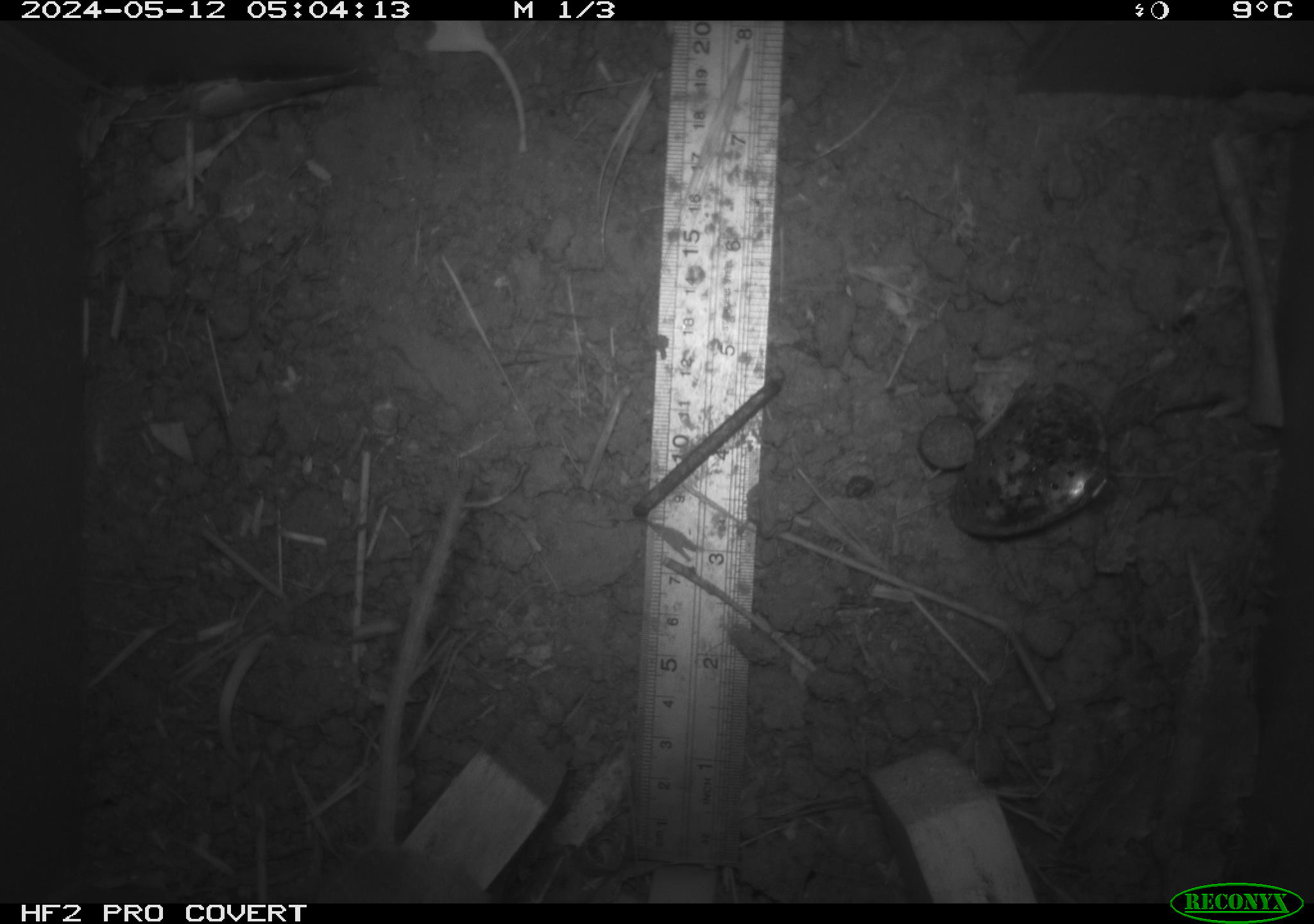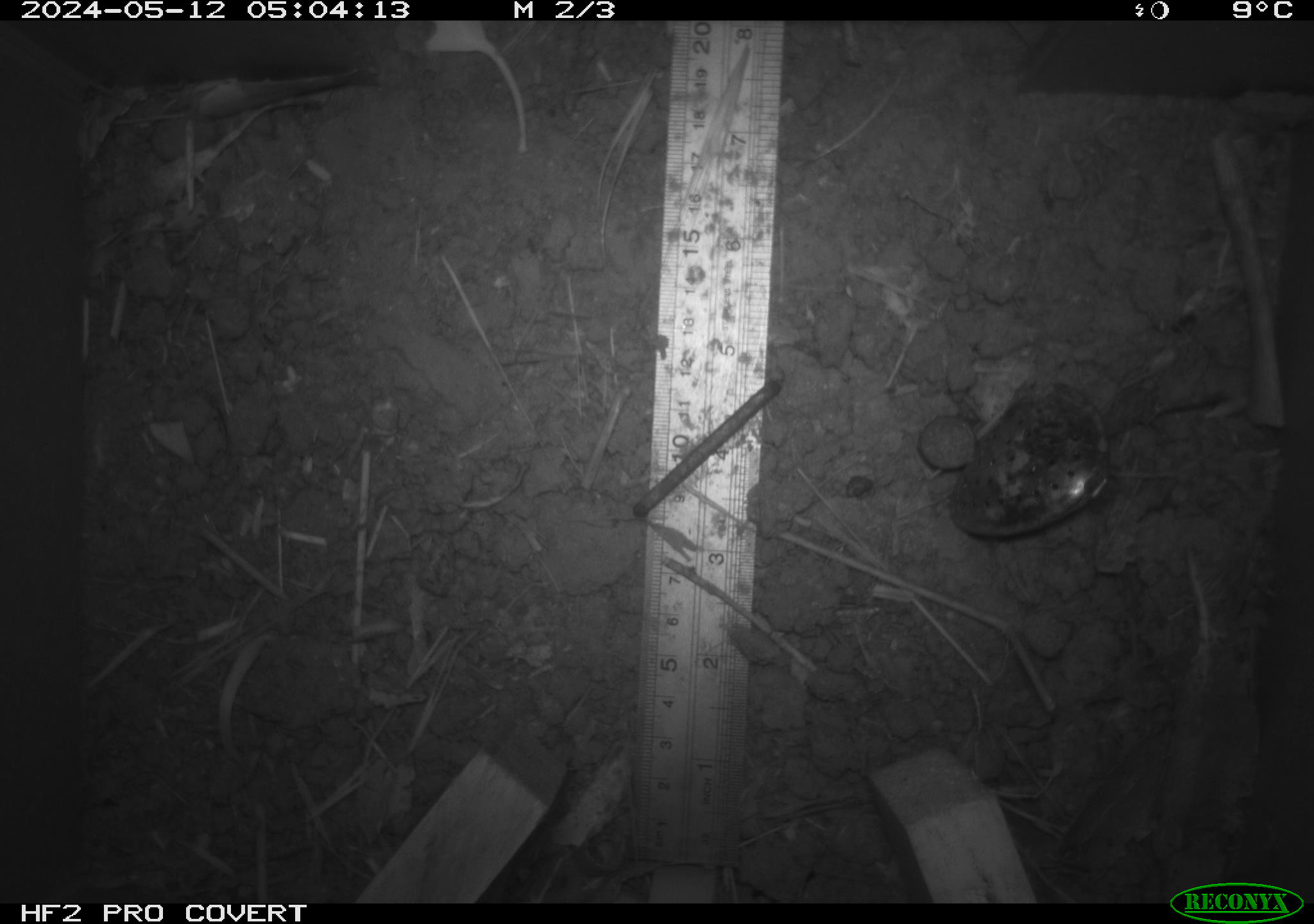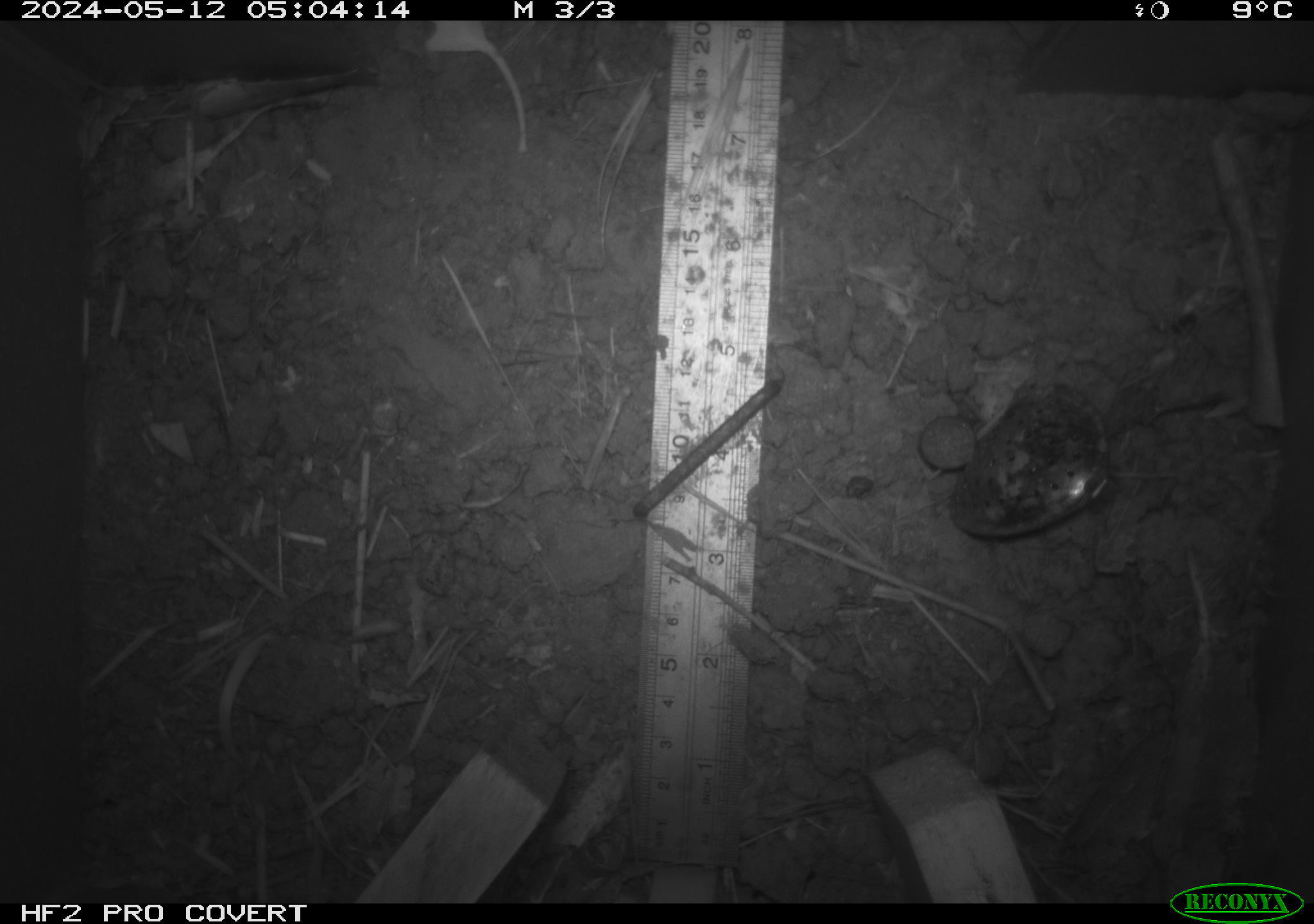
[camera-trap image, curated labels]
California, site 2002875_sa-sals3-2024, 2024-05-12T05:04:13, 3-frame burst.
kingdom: Animalia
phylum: Chordata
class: Mammalia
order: Rodentia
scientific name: Rodentia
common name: rodent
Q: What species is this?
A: Rodent (Rodentia).